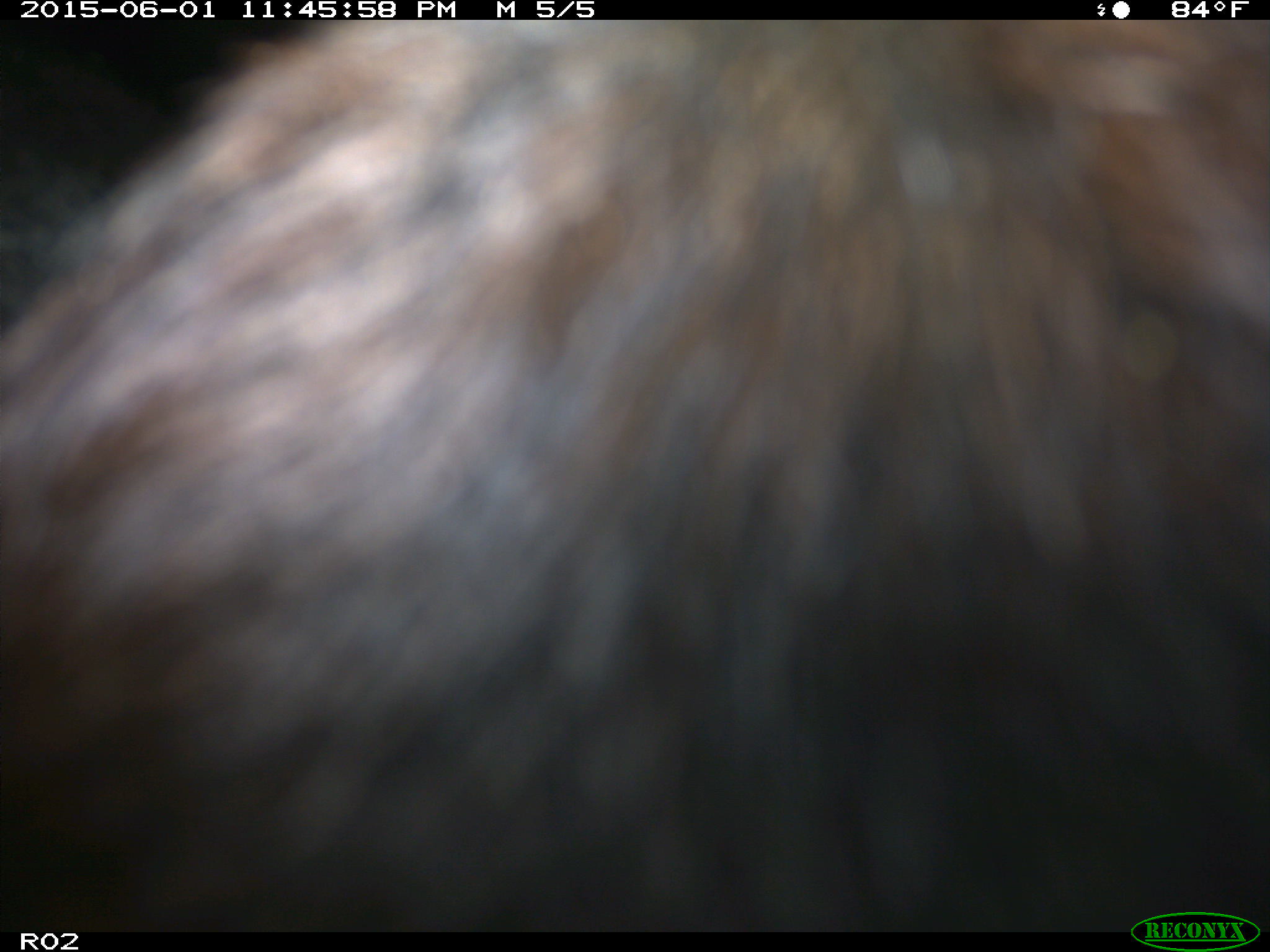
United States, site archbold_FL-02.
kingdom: Animalia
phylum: Chordata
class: Mammalia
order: Artiodactyla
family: Bovidae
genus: Bos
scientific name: Bos taurus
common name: domestic cow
Bos taurus (domestic cow).